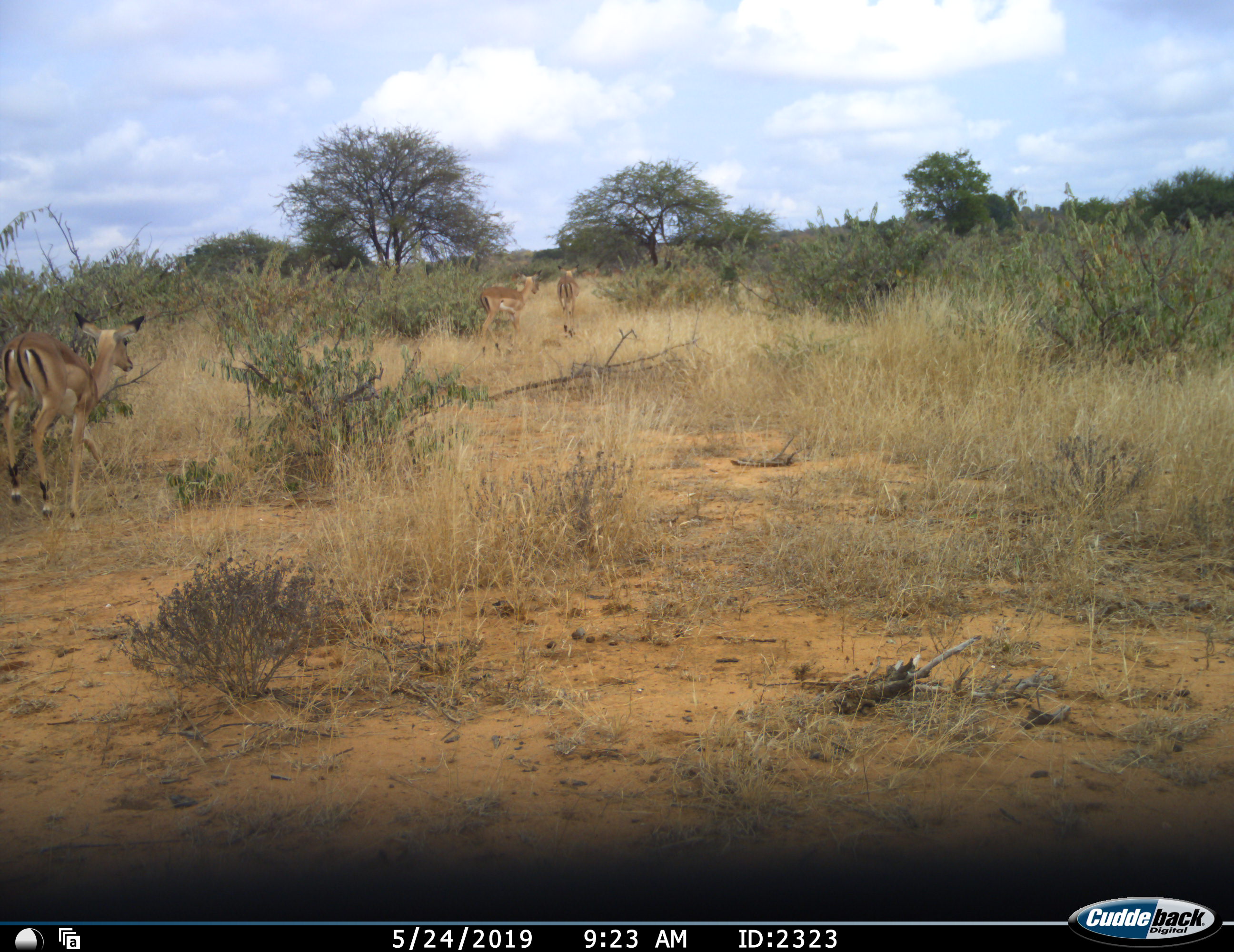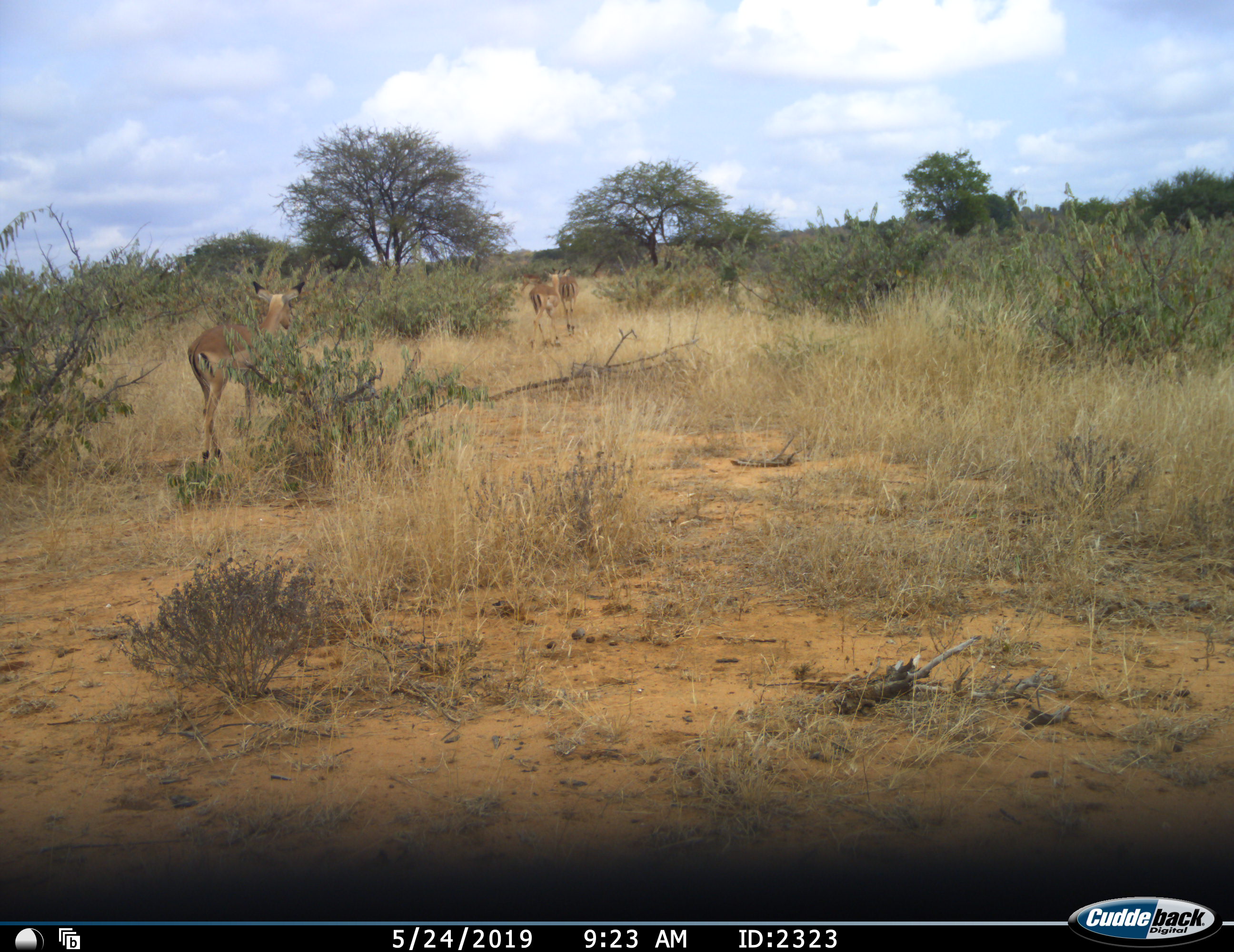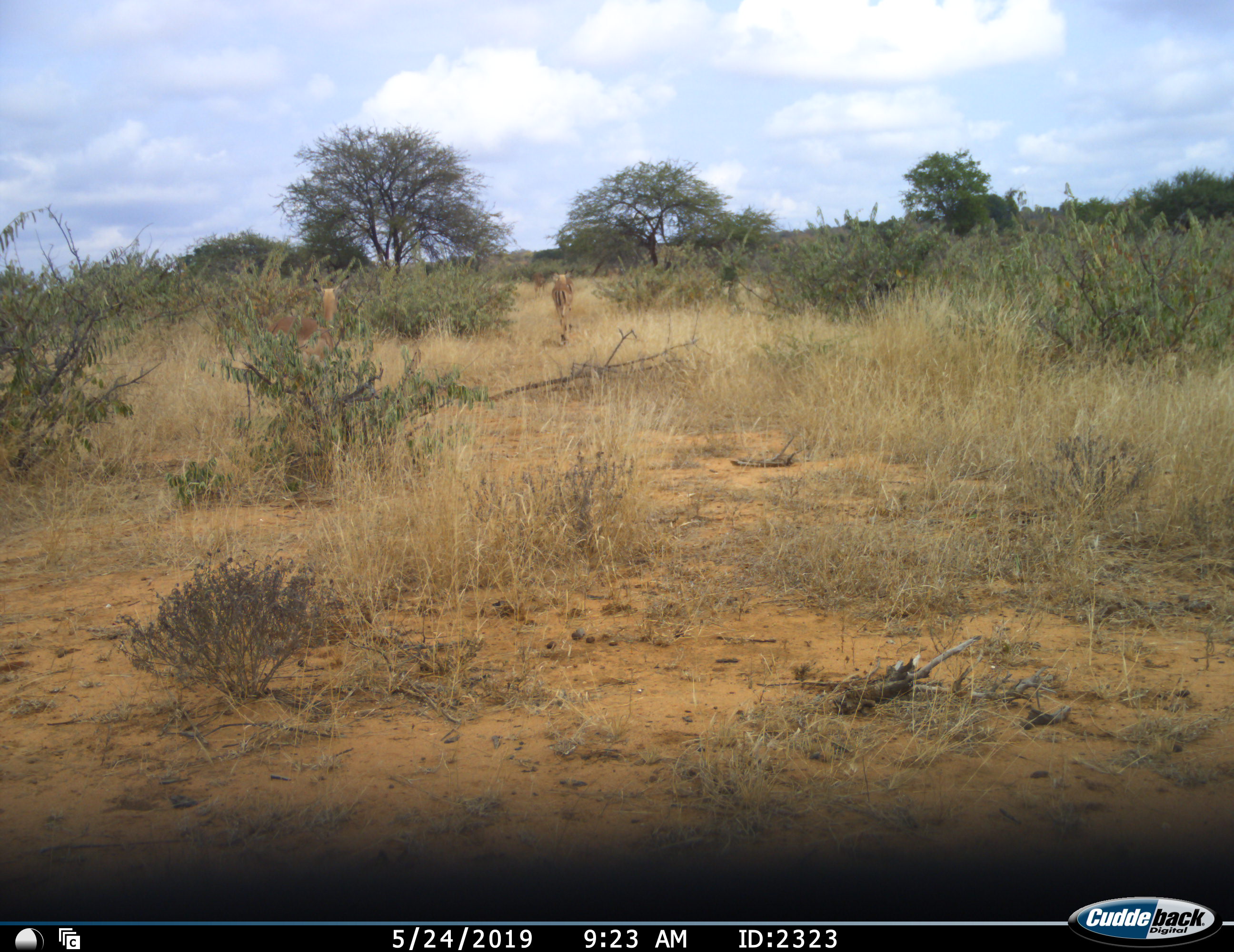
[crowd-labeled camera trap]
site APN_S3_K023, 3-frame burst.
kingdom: Animalia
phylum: Chordata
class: Mammalia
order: Artiodactyla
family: Bovidae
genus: Aepyceros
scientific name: Aepyceros melampus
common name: impala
Impala (Aepyceros melampus), count 4. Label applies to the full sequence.